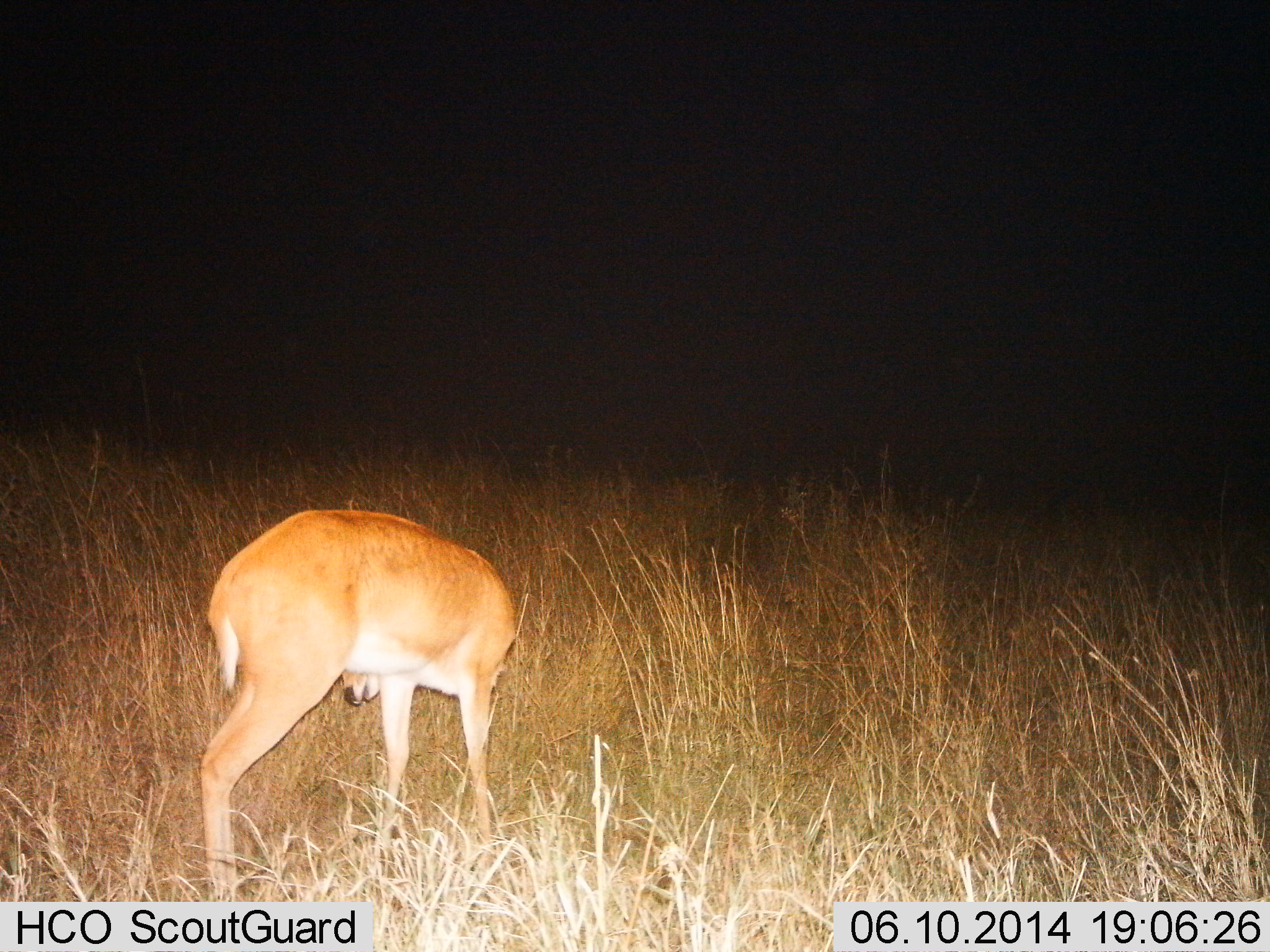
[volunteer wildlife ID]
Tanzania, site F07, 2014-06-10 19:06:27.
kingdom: Animalia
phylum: Chordata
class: Mammalia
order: Artiodactyla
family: Bovidae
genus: Redunca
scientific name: Redunca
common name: reedbuck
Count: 1.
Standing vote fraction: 40%.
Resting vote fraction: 0%.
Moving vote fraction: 20%.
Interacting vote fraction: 0%.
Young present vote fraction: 0%.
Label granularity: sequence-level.